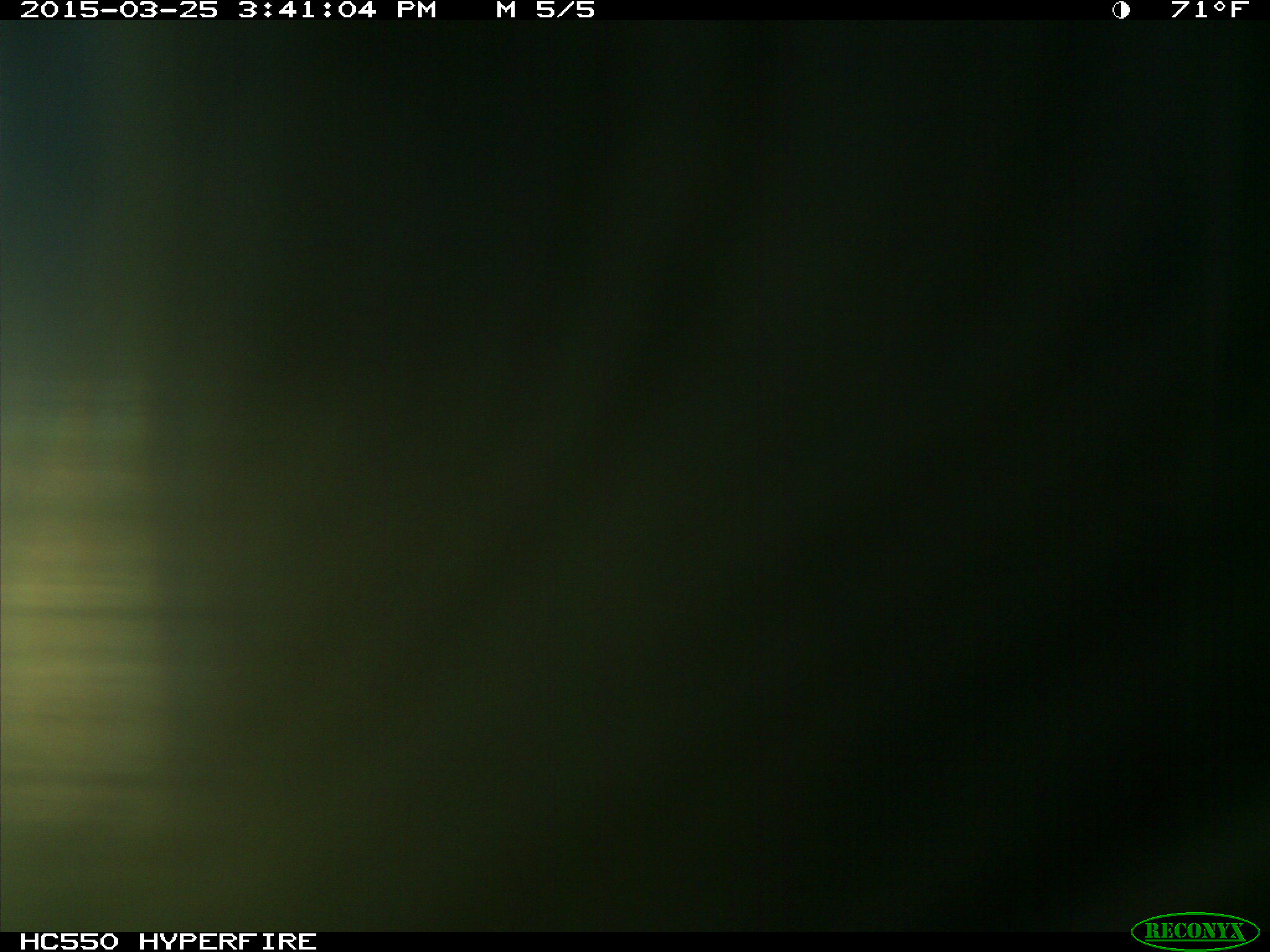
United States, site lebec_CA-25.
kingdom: Animalia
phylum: Chordata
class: Mammalia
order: Artiodactyla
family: Bovidae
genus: Bos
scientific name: Bos taurus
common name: domestic cow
Bos taurus (domestic cow).